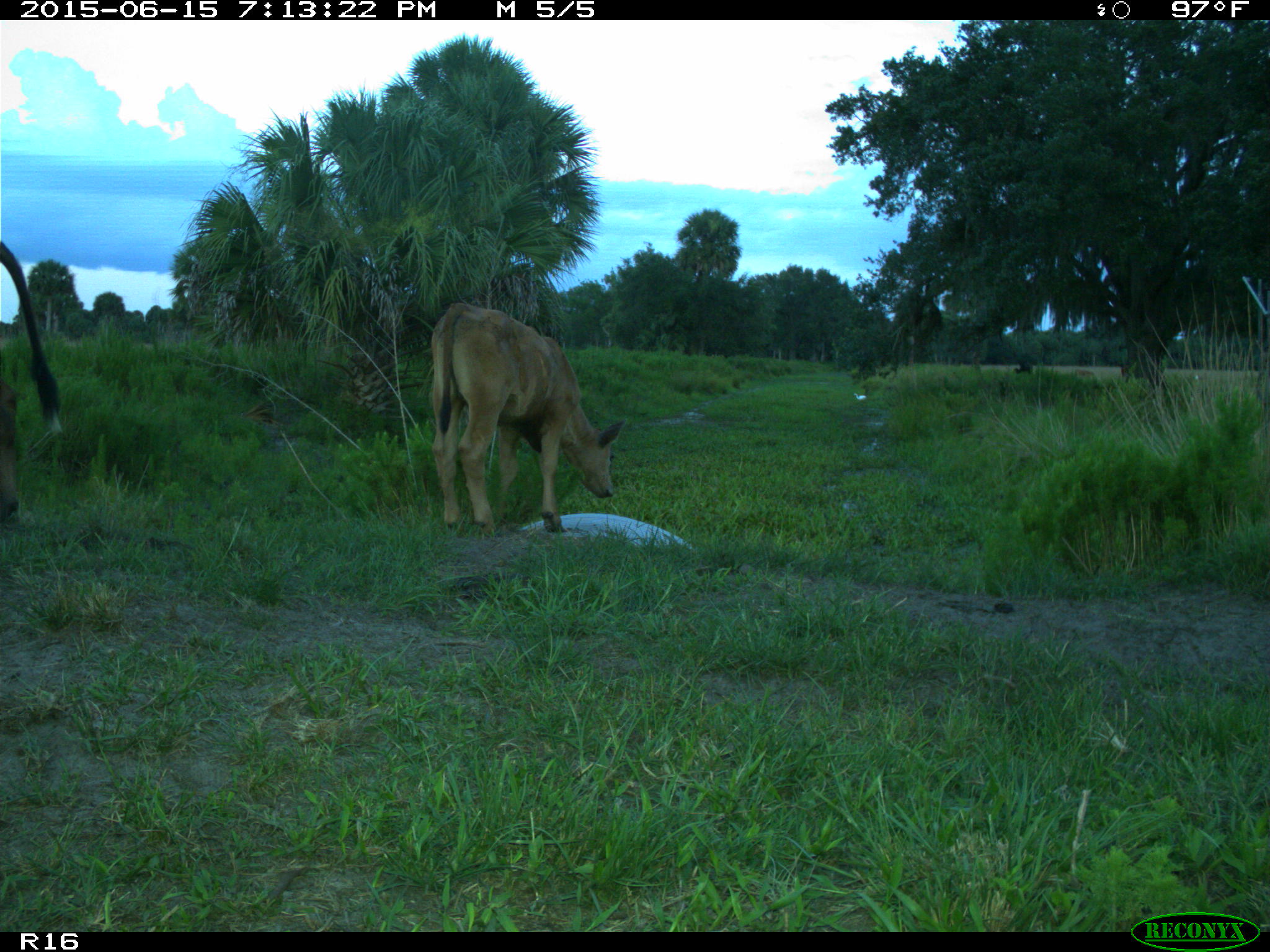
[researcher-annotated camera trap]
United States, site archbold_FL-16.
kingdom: Animalia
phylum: Chordata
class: Mammalia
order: Artiodactyla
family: Bovidae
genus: Bos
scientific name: Bos taurus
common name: domestic cow